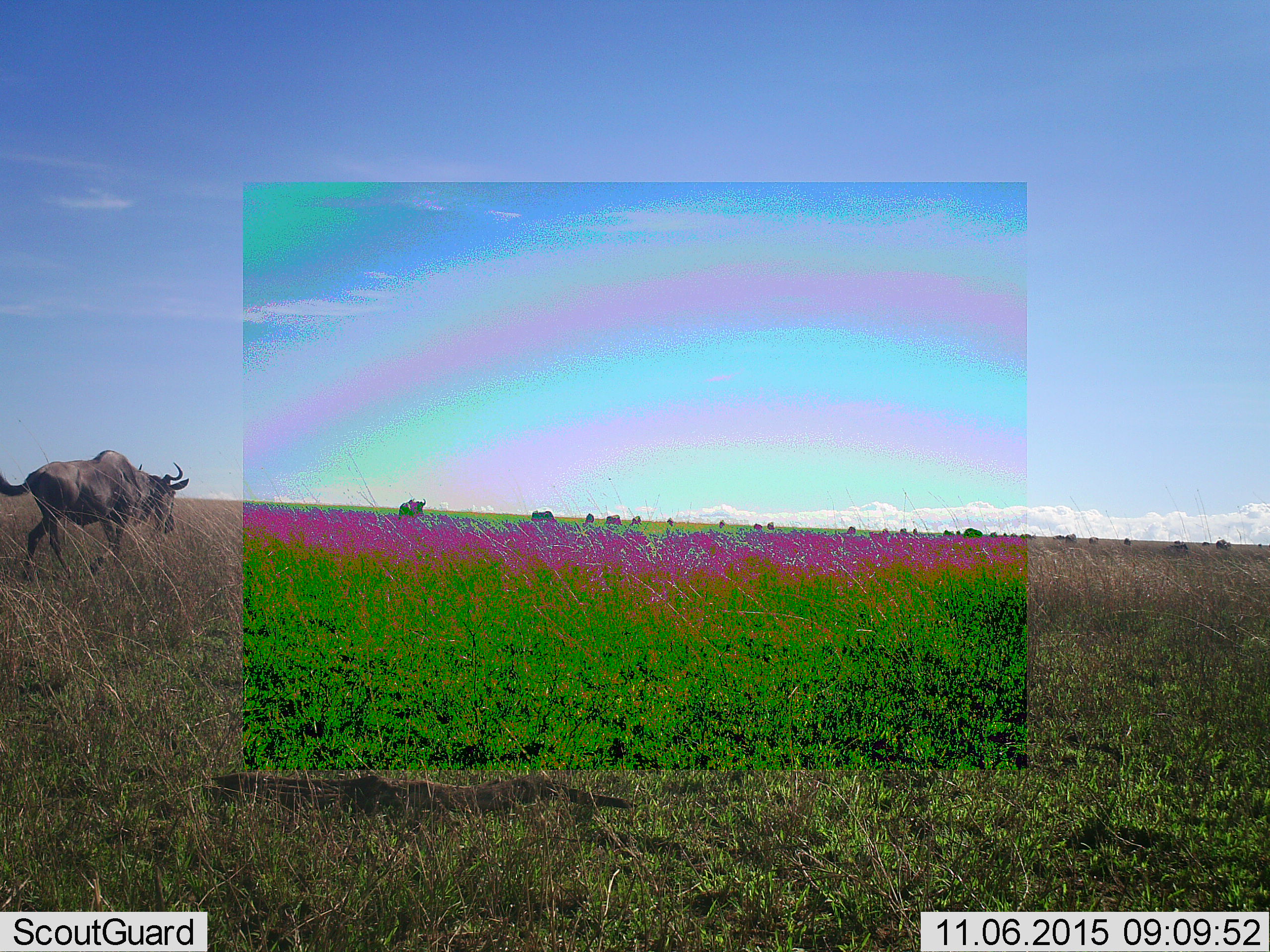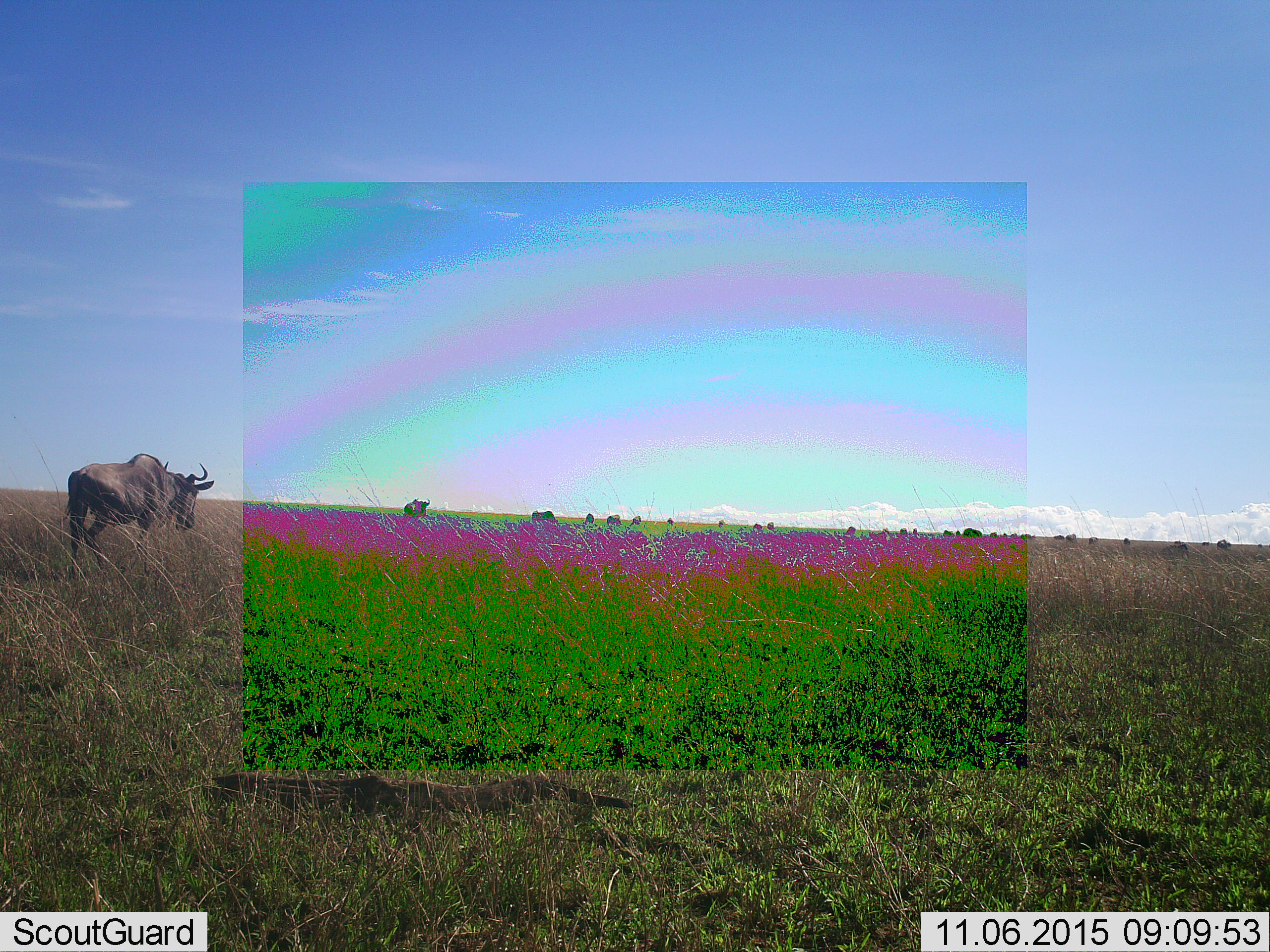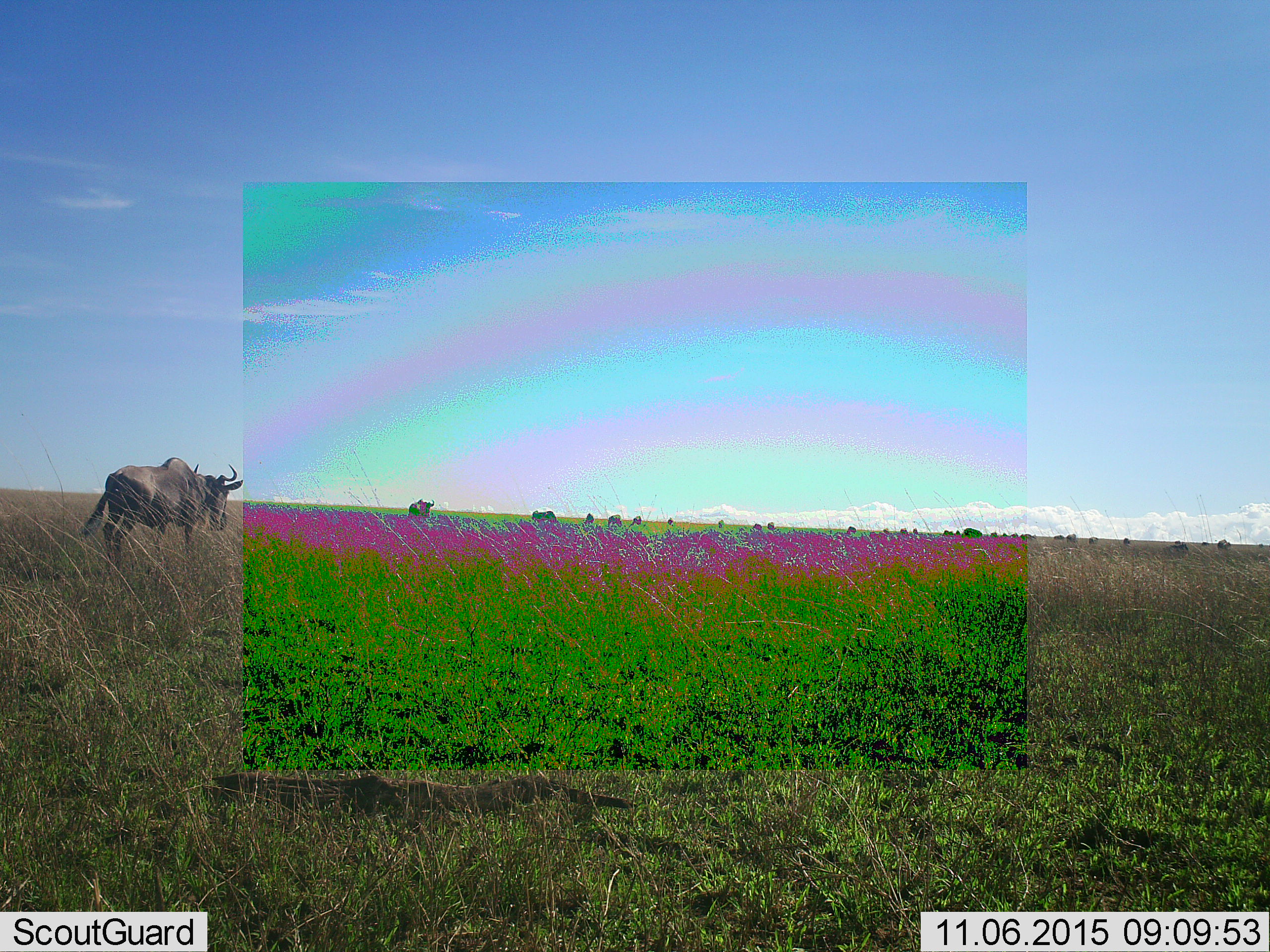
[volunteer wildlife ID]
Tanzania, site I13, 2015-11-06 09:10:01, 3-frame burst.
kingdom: Animalia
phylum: Chordata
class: Mammalia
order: Artiodactyla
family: Bovidae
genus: Connochaetes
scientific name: Connochaetes taurinus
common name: blue wildebeest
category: wildebeest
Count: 11-50.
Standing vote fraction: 20%.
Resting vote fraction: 0%.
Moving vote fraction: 100%.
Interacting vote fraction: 0%.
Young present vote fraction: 0%.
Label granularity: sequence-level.